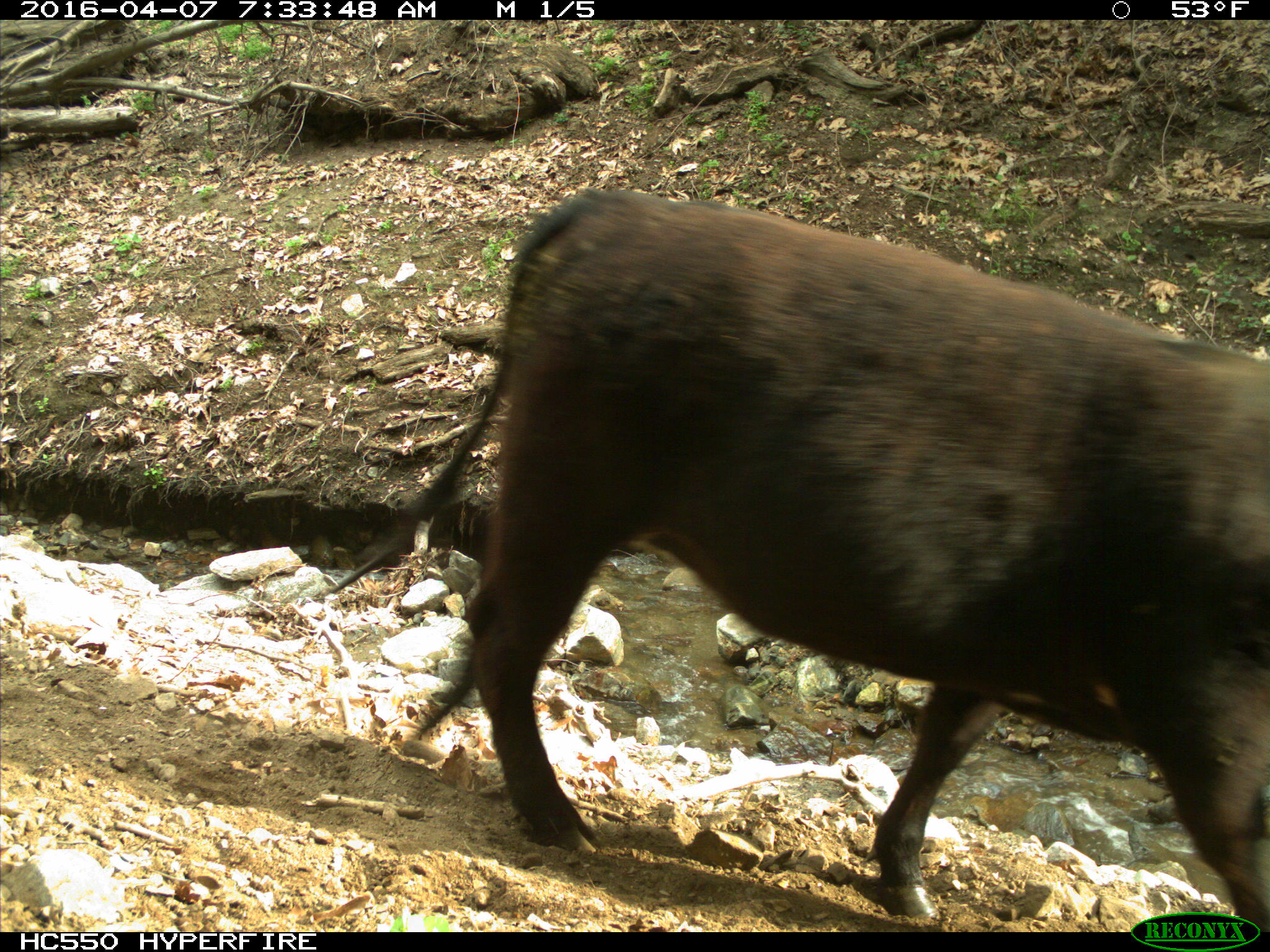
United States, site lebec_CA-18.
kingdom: Animalia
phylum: Chordata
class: Mammalia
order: Artiodactyla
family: Bovidae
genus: Bos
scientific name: Bos taurus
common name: domestic cow